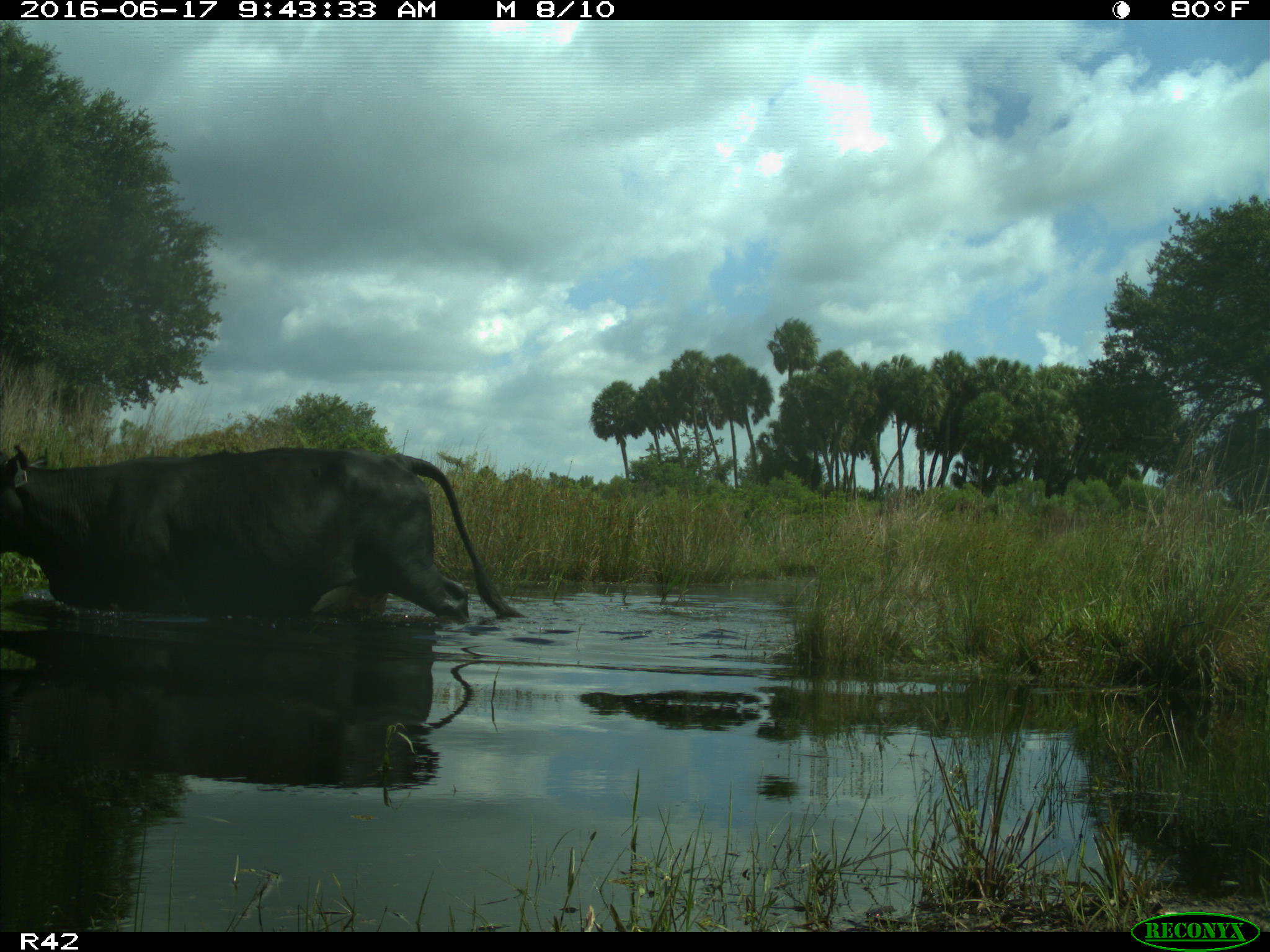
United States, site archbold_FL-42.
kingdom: Animalia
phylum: Chordata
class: Mammalia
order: Artiodactyla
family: Bovidae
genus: Bos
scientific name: Bos taurus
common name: domestic cow